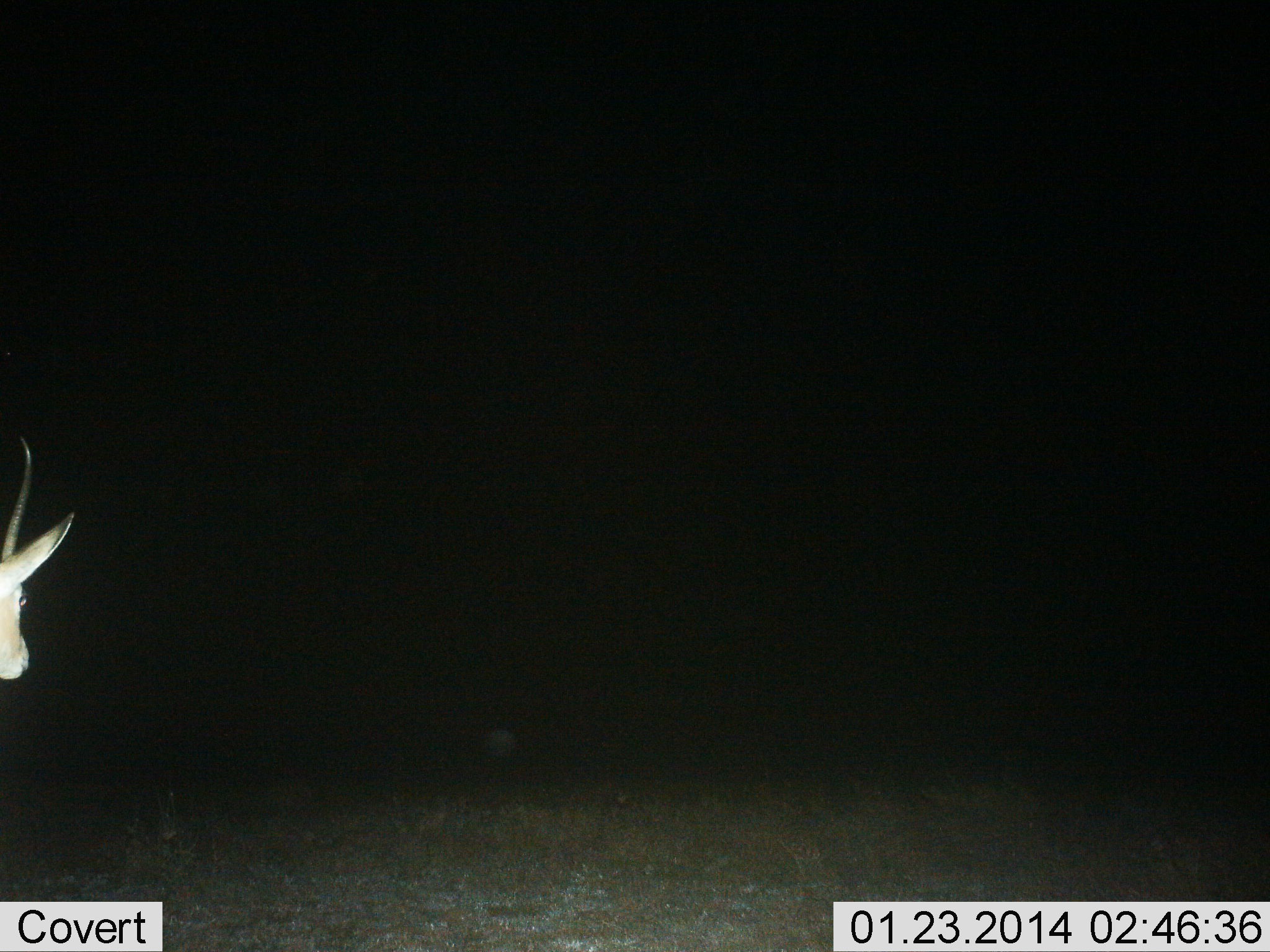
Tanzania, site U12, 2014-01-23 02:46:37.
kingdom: Animalia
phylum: Chordata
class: Mammalia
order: Artiodactyla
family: Bovidae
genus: Eudorcas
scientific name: Eudorcas thomsonii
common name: thomson's gazelle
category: gazellethomsons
Gazellethomsons (thomson's gazelle) (Eudorcas thomsonii), count 1. Behavior (volunteer vote fractions): standing 90%, resting 10%, moving 0%, interacting 0%. Young present (vote fraction): 0%. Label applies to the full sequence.